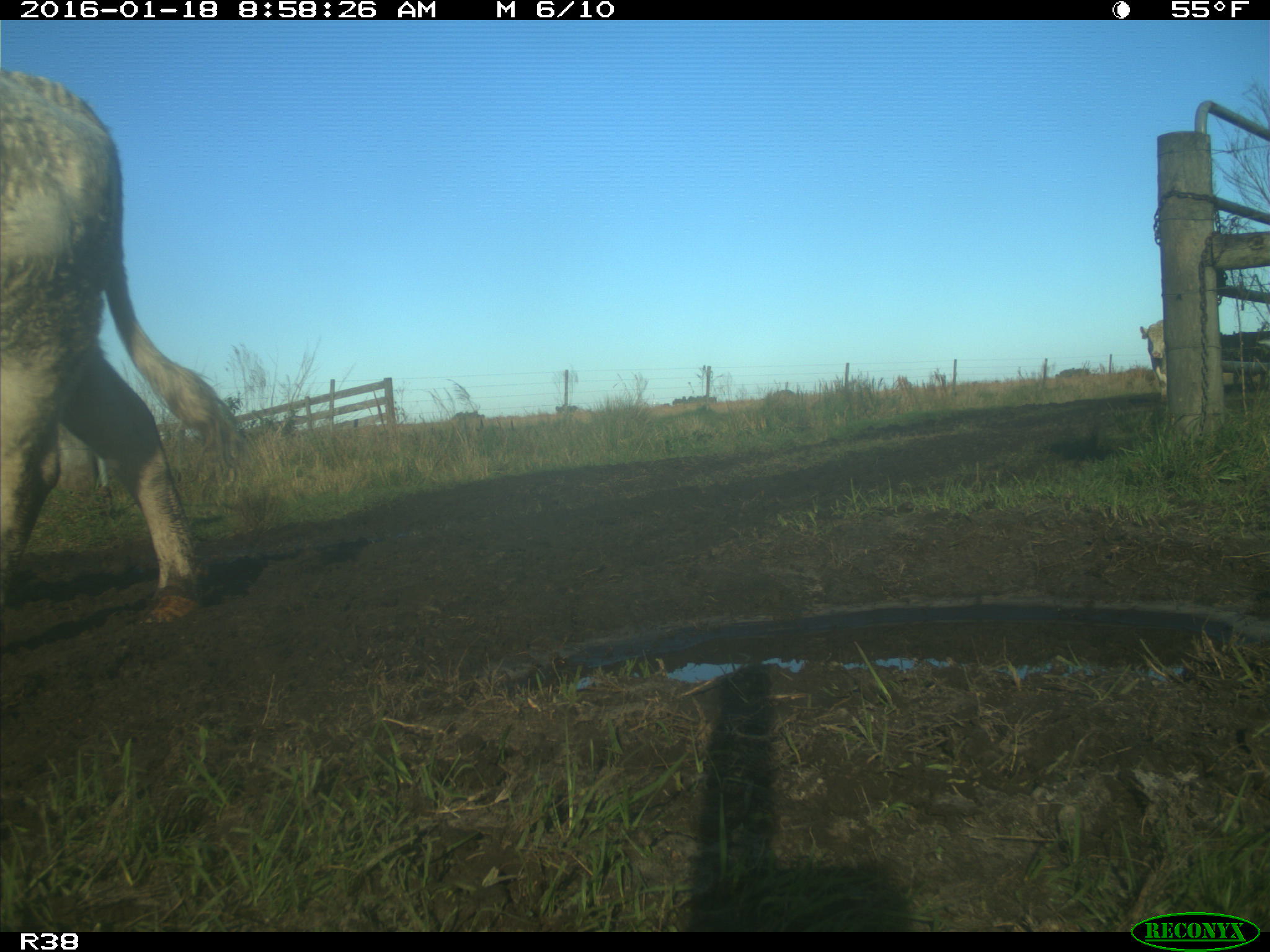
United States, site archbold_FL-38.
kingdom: Animalia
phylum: Chordata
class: Mammalia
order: Artiodactyla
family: Bovidae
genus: Bos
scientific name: Bos taurus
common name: domestic cow